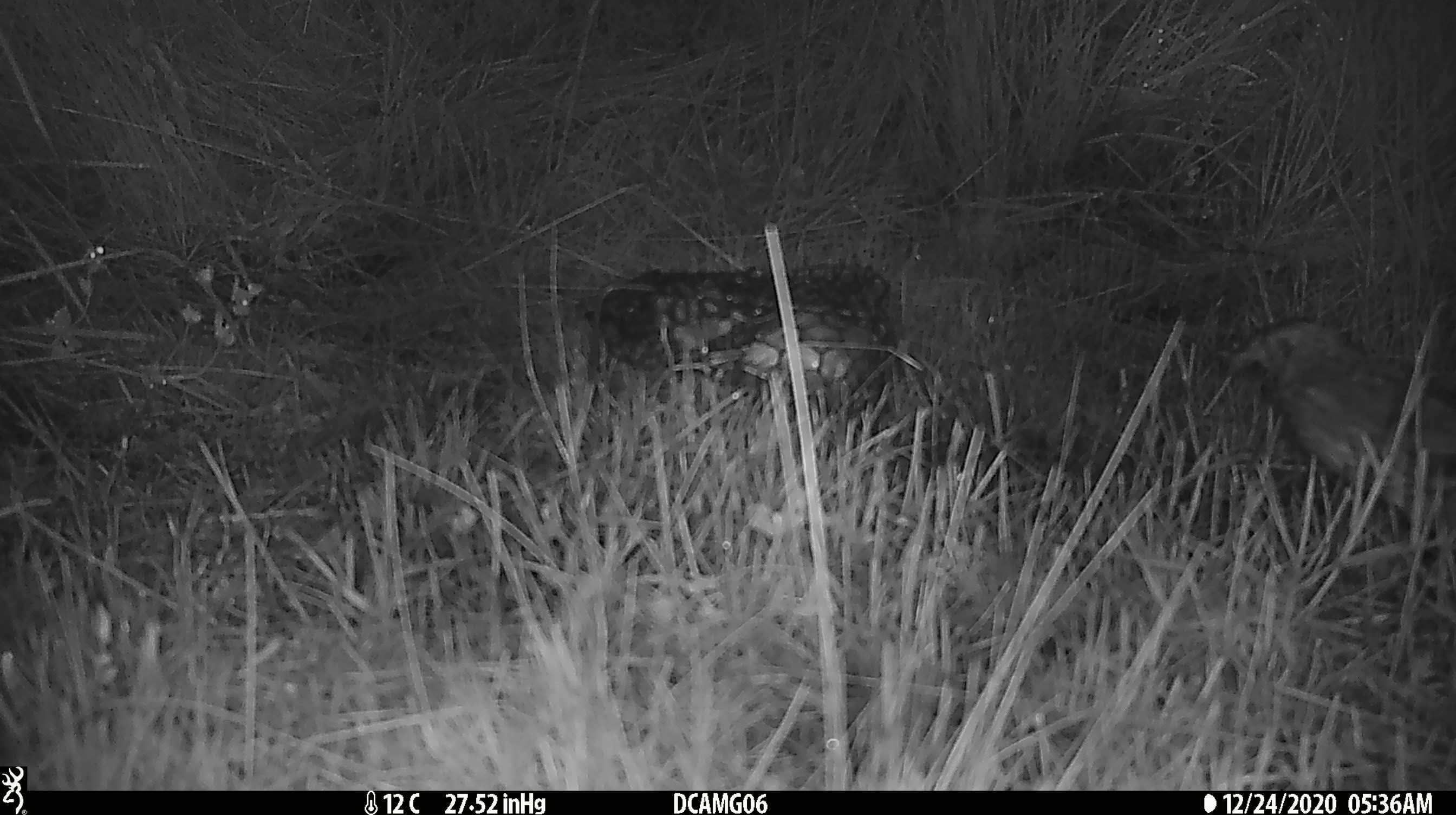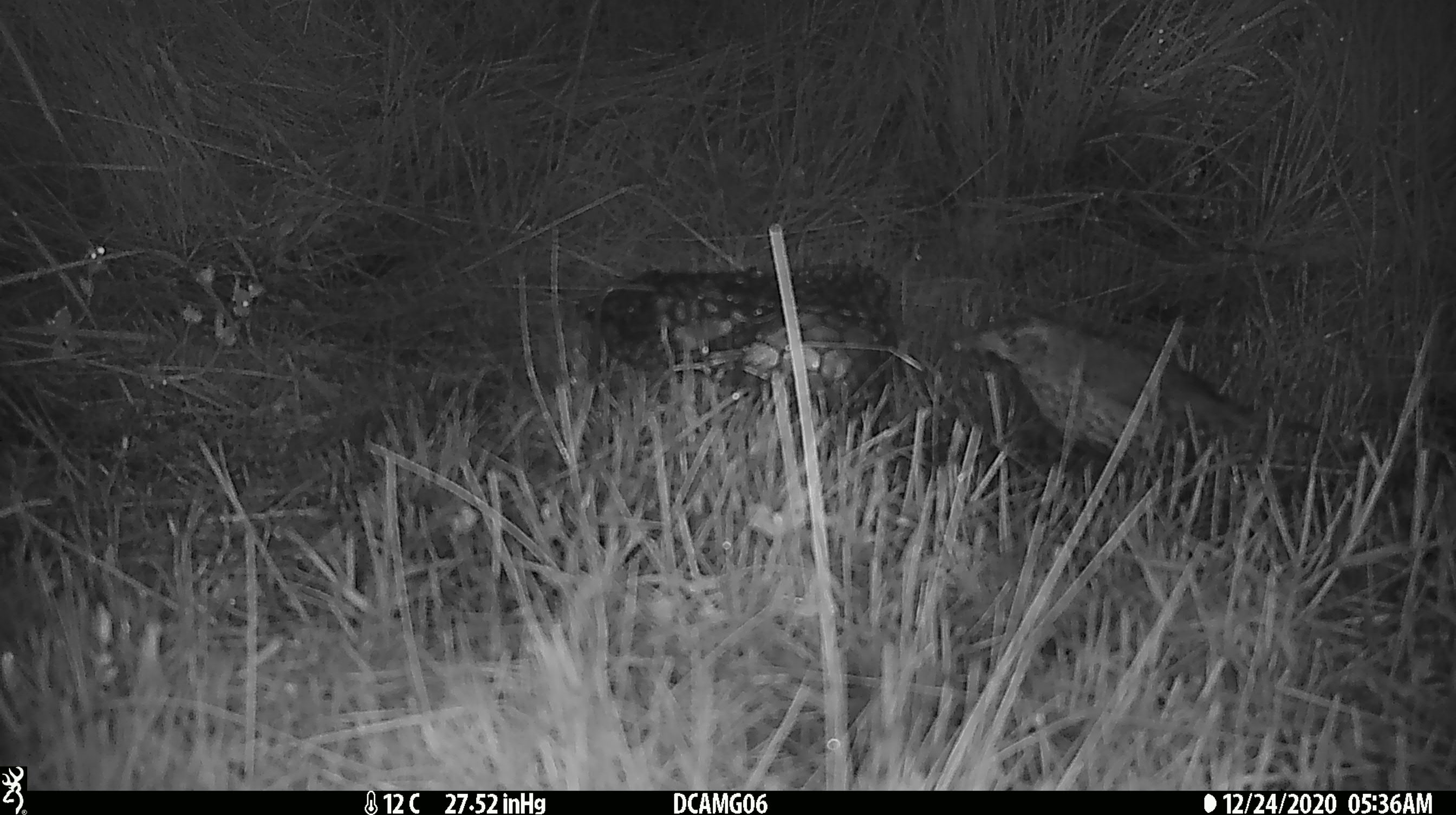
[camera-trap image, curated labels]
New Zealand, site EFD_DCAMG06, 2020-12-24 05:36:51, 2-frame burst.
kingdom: Animalia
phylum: Chordata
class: Aves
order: Passeriformes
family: Turdidae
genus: Turdus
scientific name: Turdus philomelos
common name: song thrush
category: thrush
Thrush (song thrush) (Turdus philomelos).